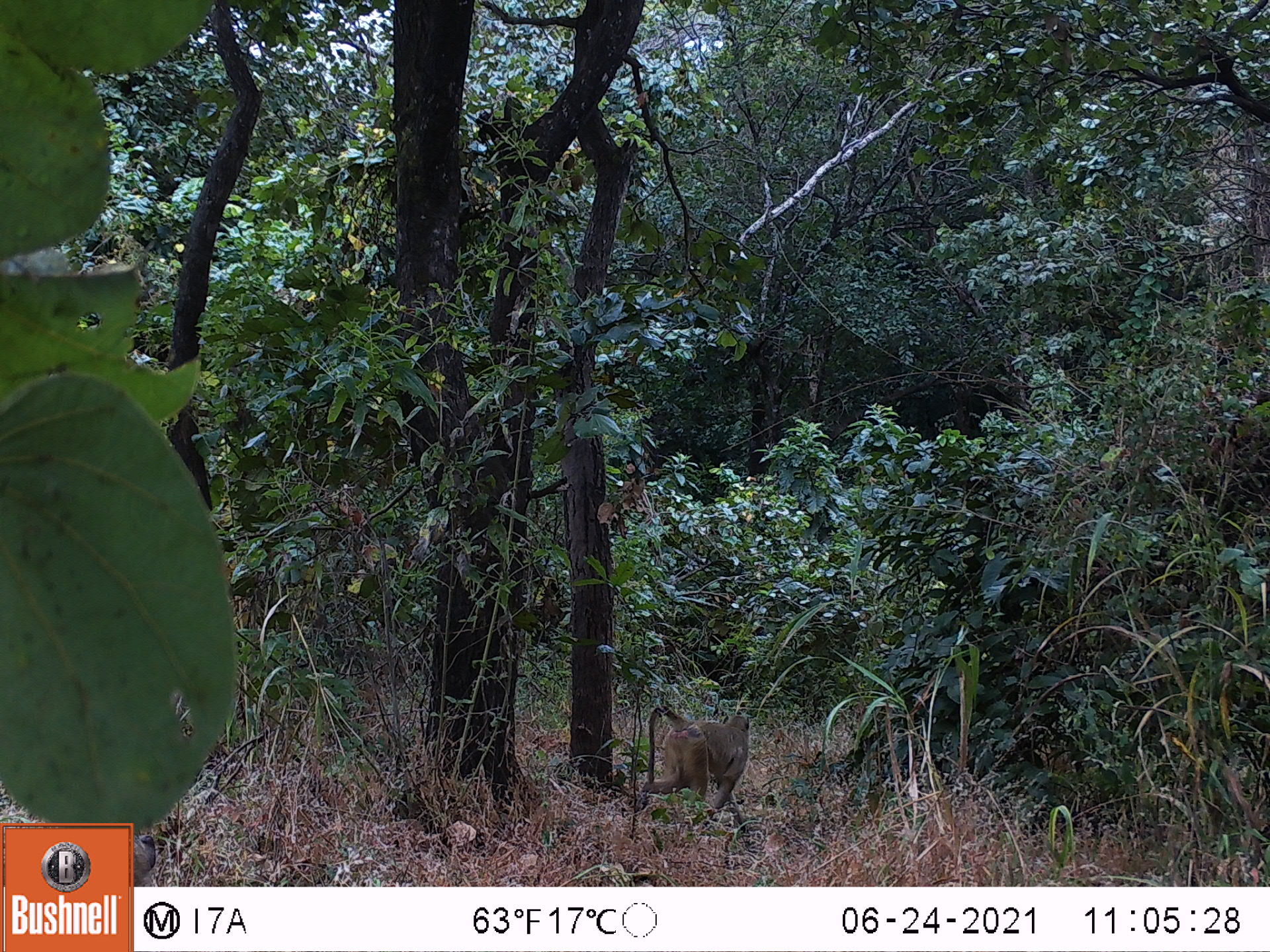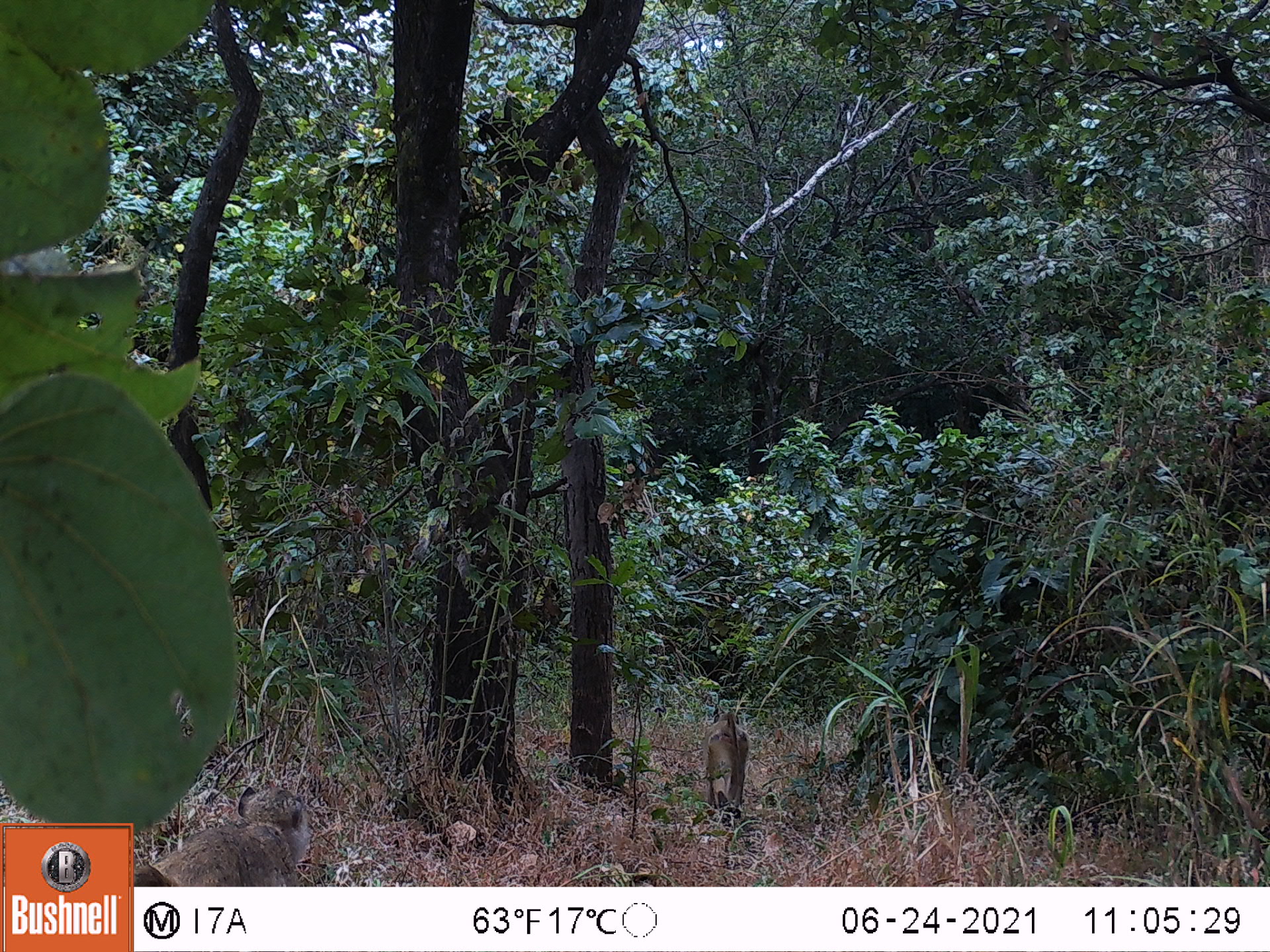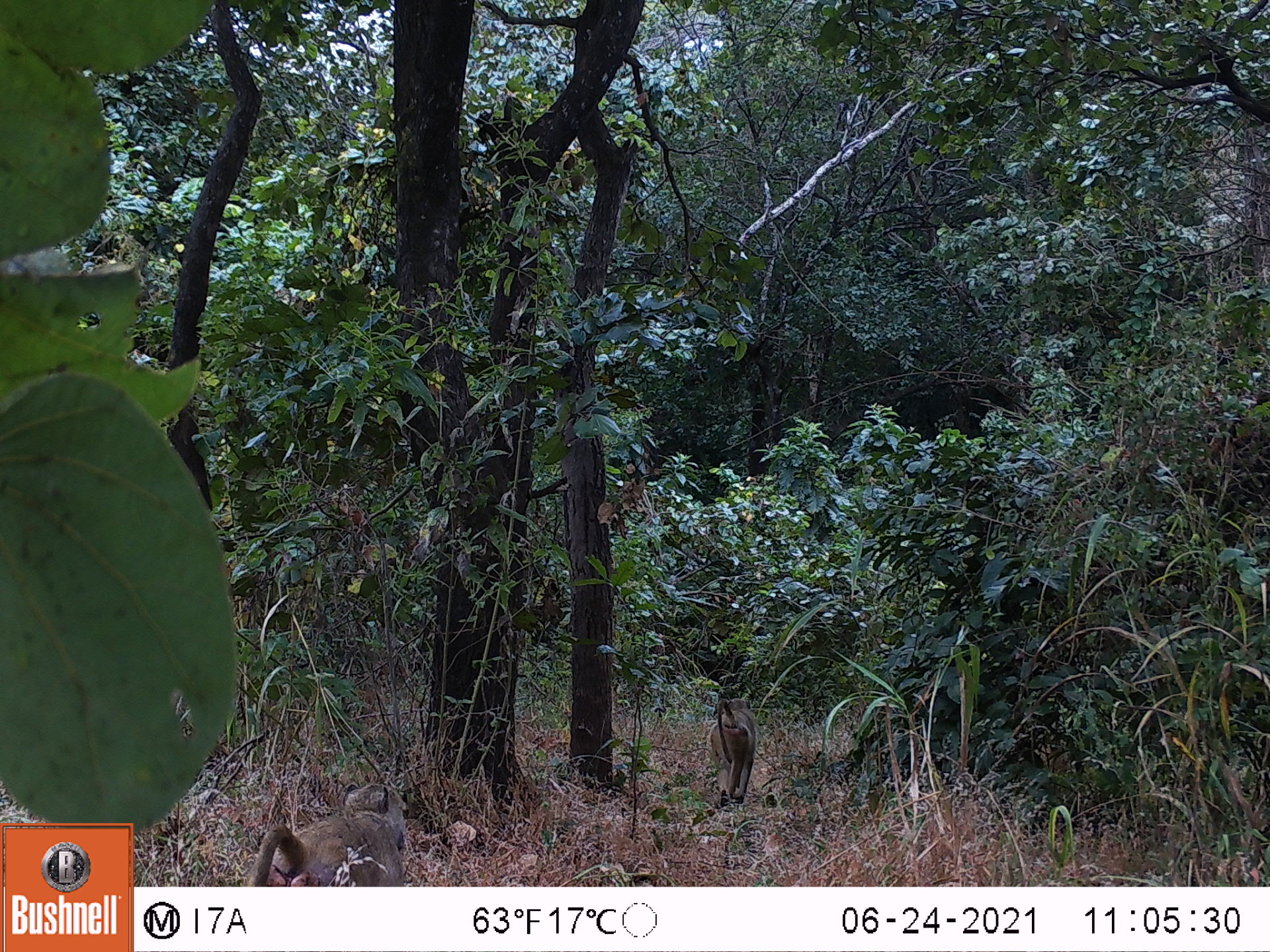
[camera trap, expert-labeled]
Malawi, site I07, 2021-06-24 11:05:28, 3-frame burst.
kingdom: Animalia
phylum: Chordata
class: Mammalia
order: Primates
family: Cercopithecidae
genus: Papio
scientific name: Papio cynocephalus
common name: yellow baboon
Yellow baboon (Papio cynocephalus), count 1.